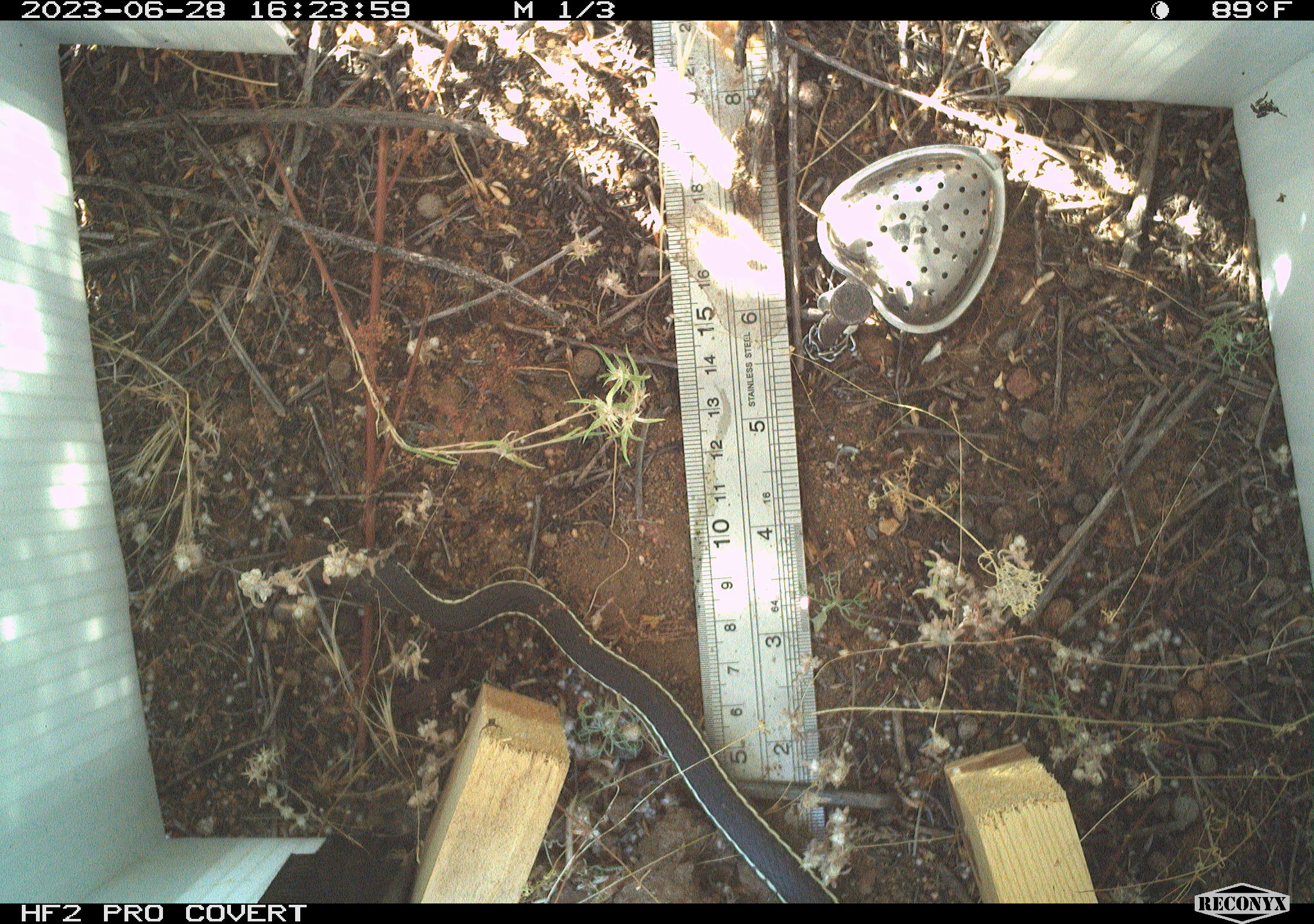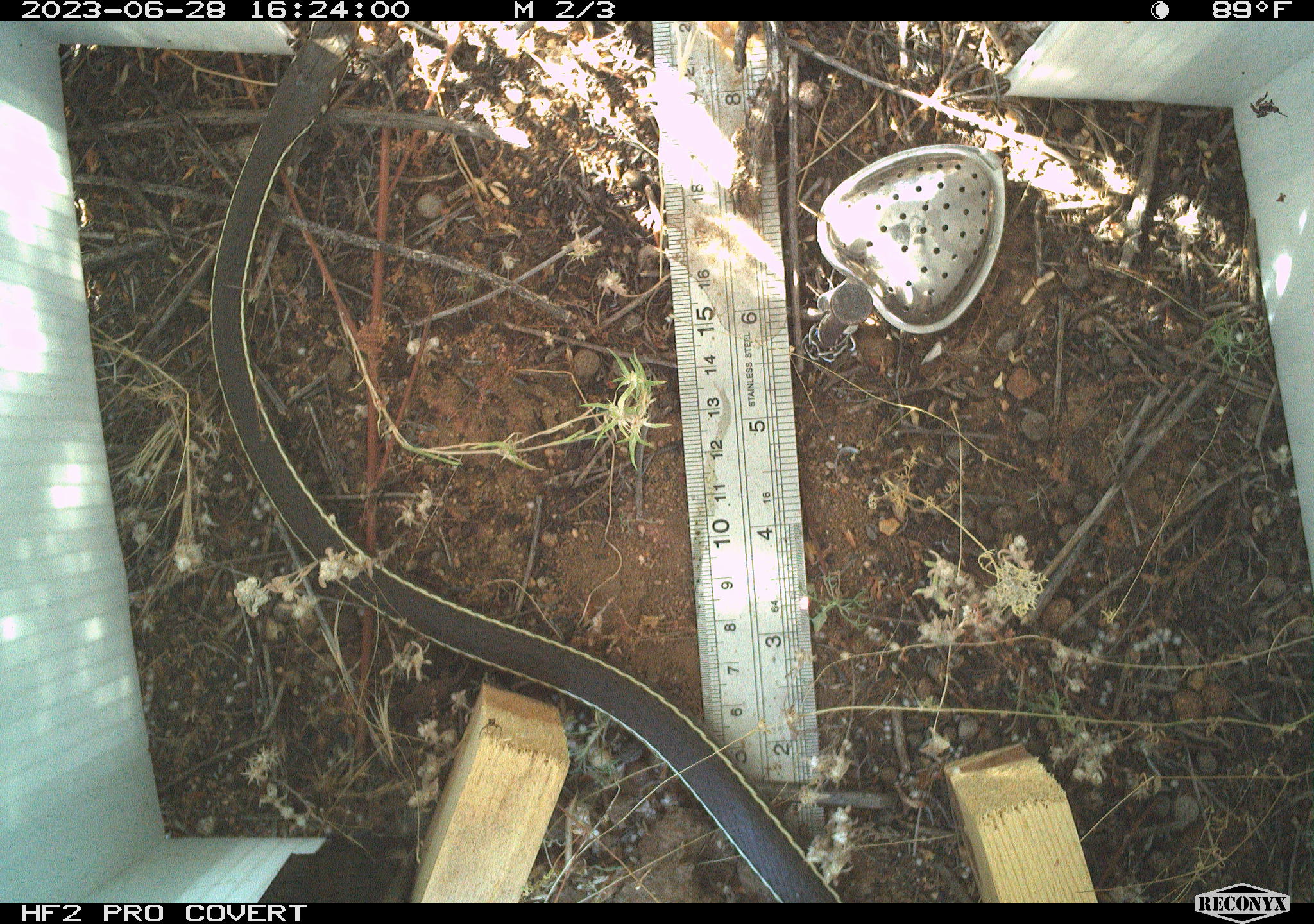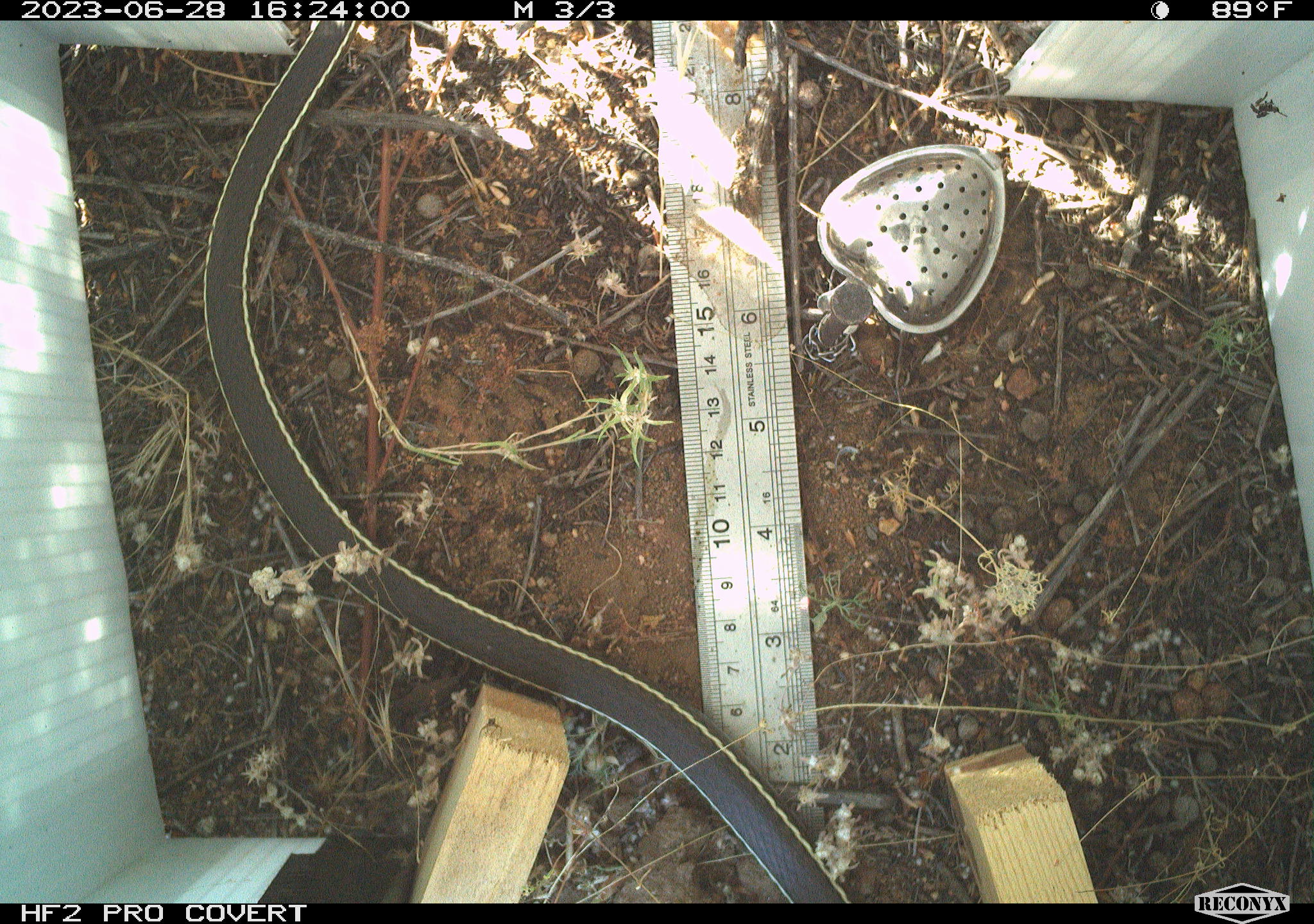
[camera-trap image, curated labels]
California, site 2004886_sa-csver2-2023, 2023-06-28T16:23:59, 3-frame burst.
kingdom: Animalia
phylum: Chordata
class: Reptilia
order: Squamata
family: Colubridae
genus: Coluber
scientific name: Coluber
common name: north american racers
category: coluber species